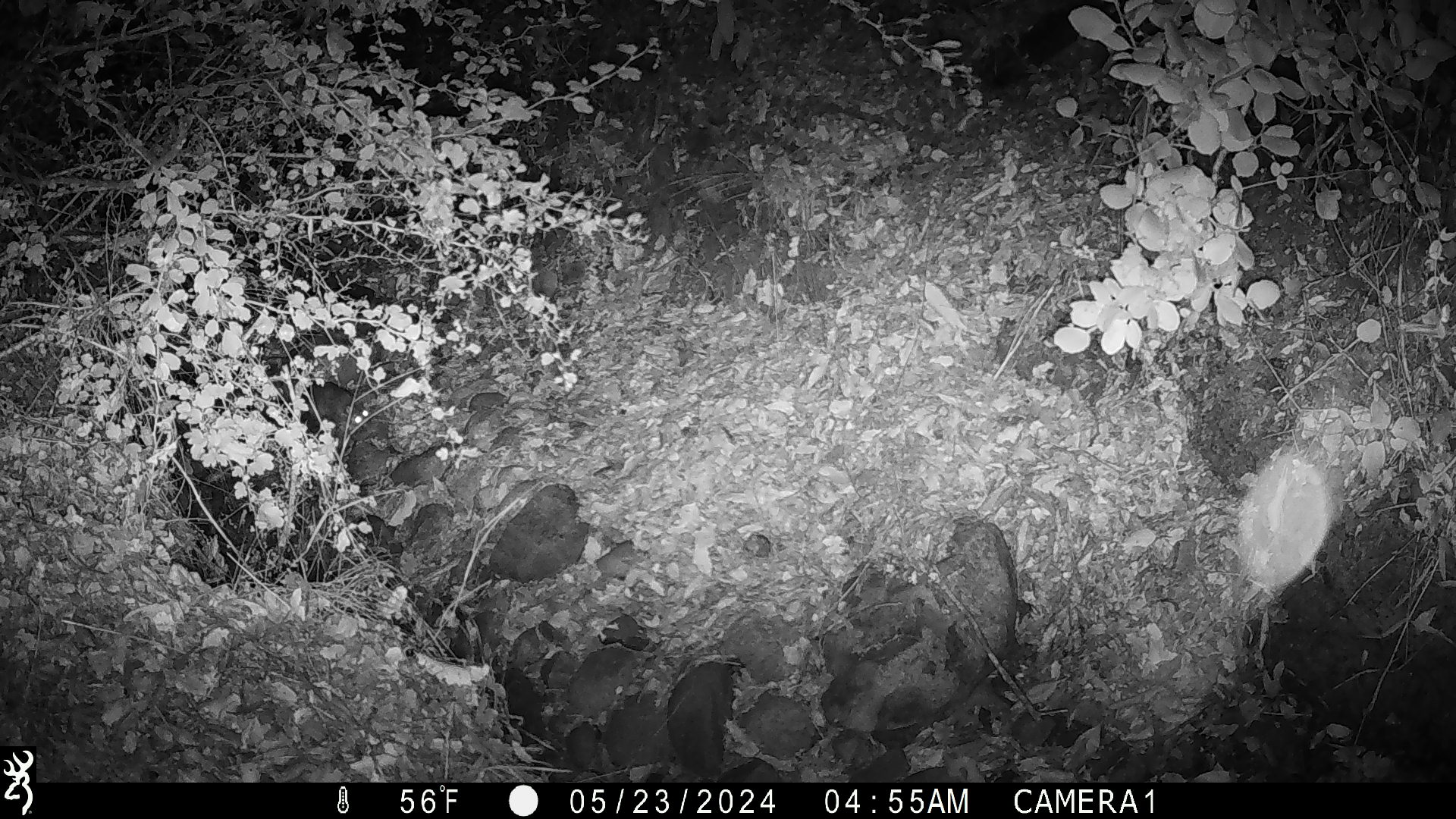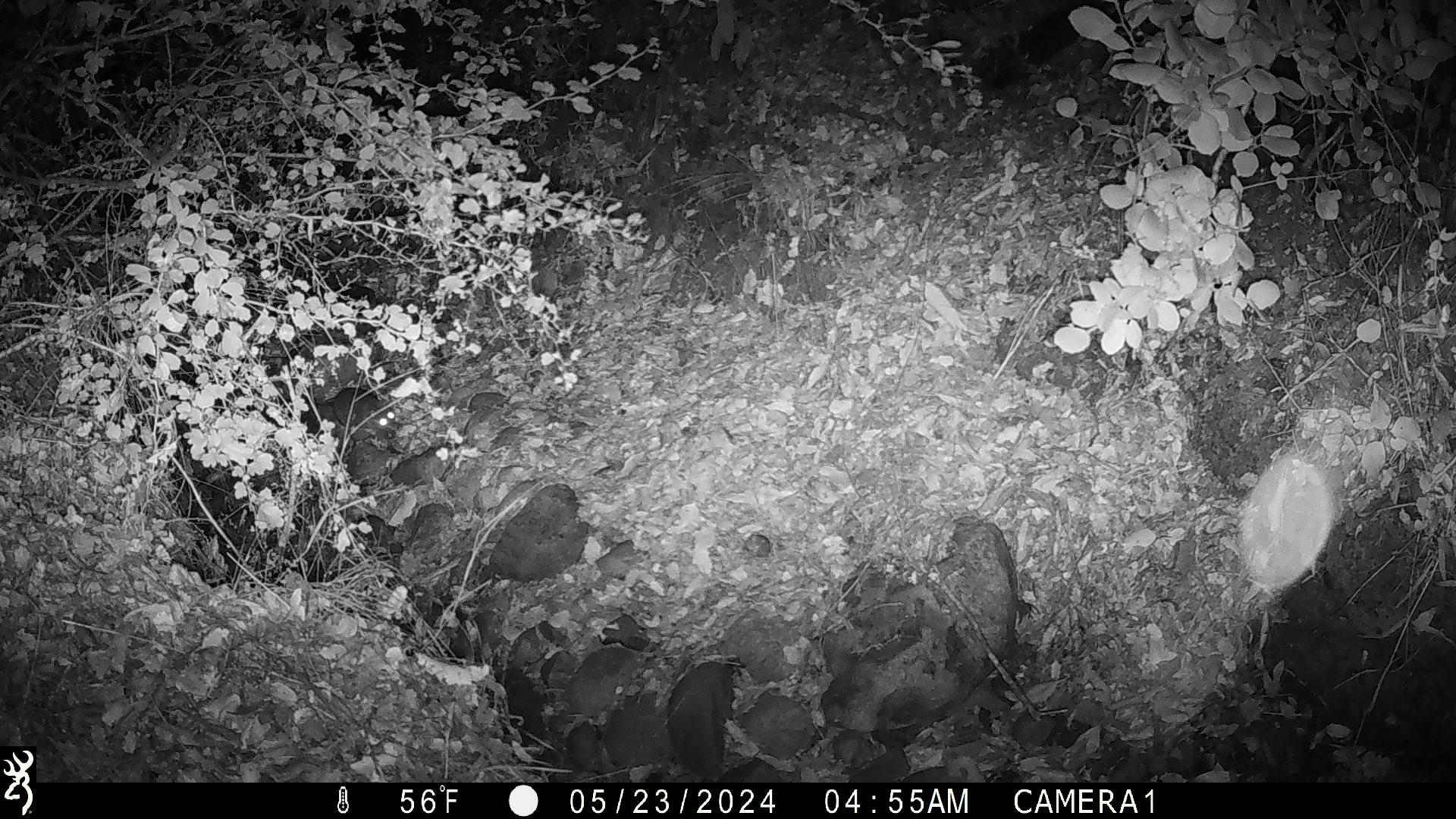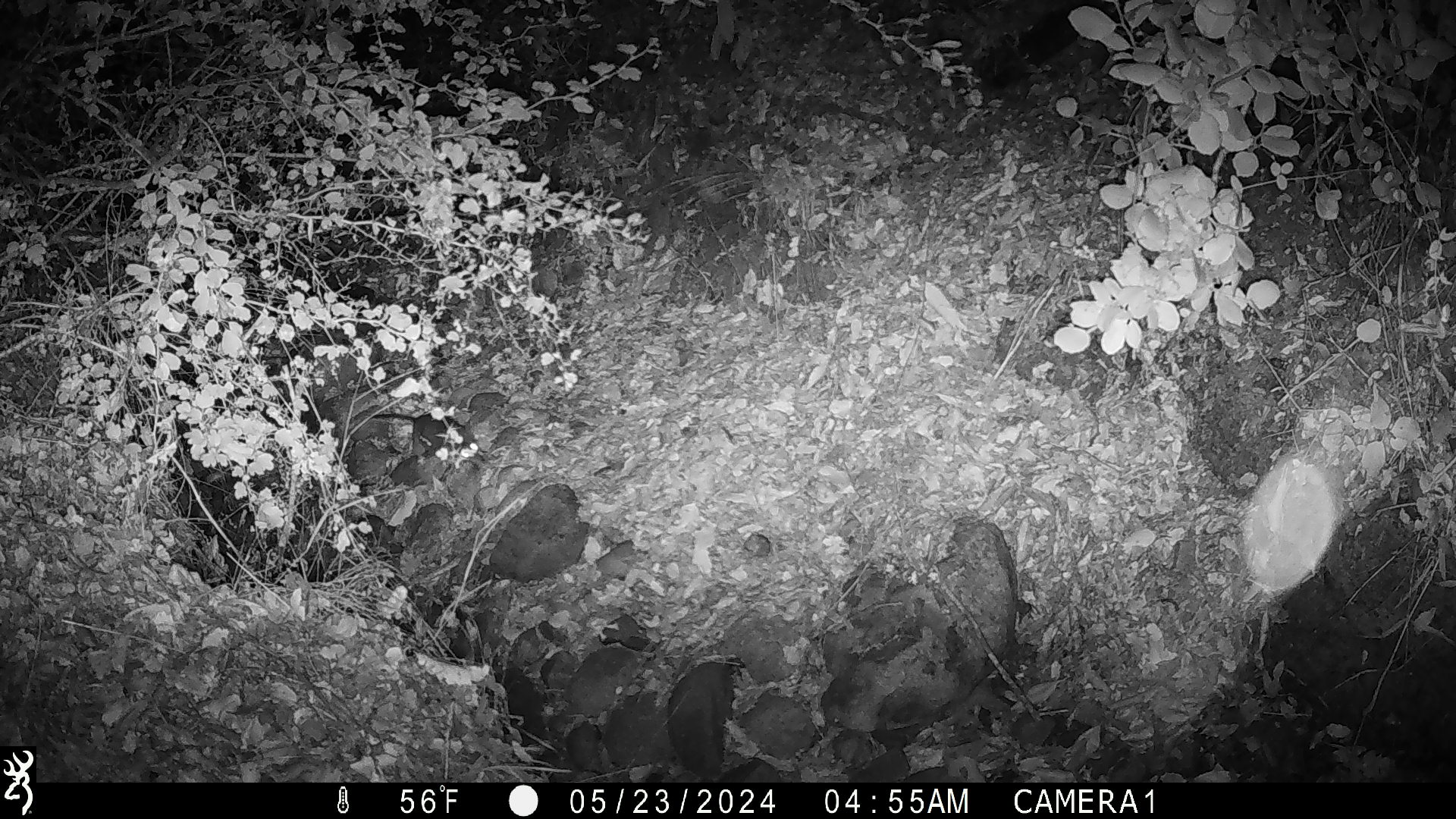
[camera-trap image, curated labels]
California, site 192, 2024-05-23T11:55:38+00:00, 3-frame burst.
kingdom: Animalia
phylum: Chordata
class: Mammalia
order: Rodentia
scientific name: Rodentia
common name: mouse or rat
Mouse or rat (Rodentia).